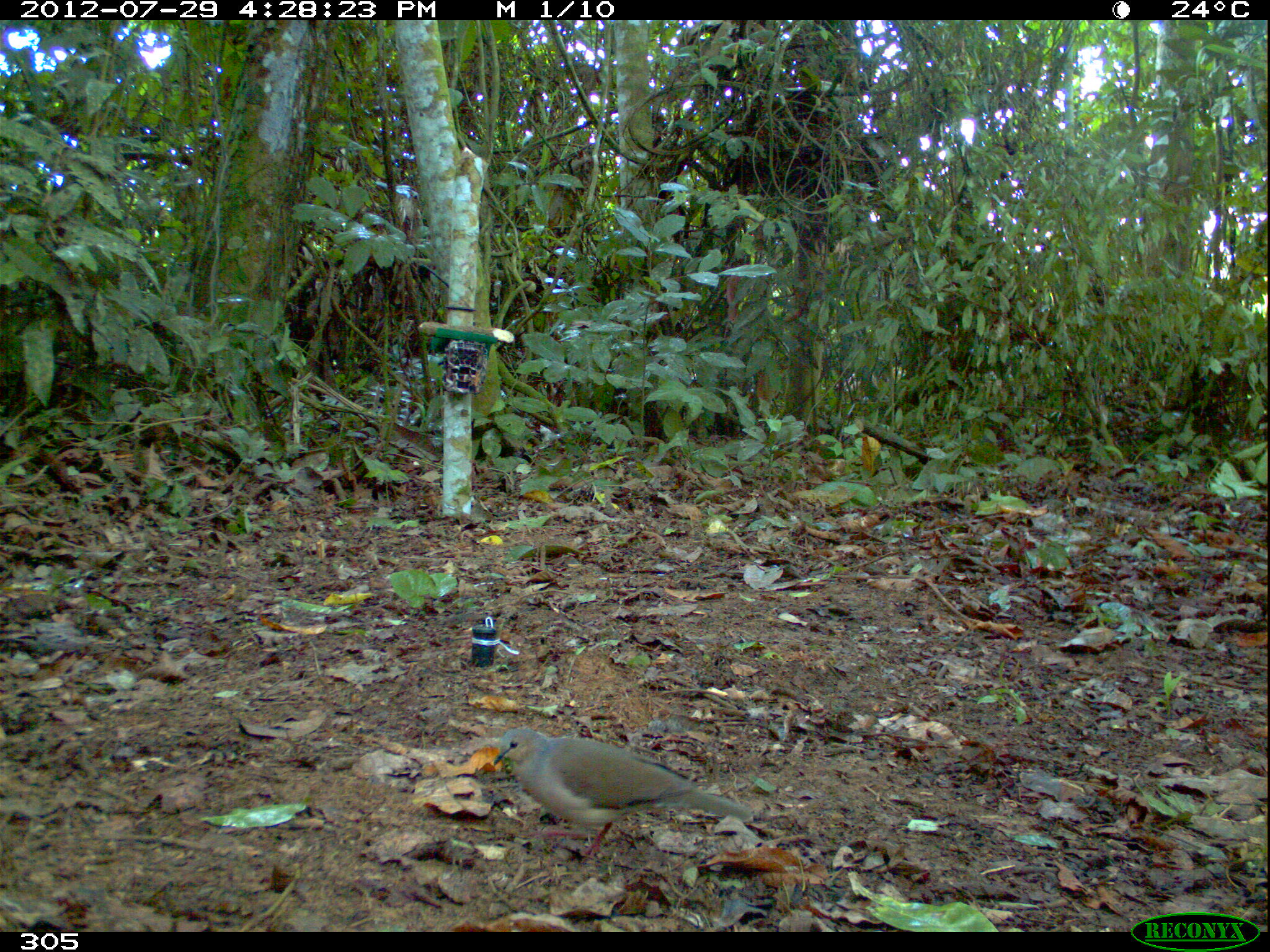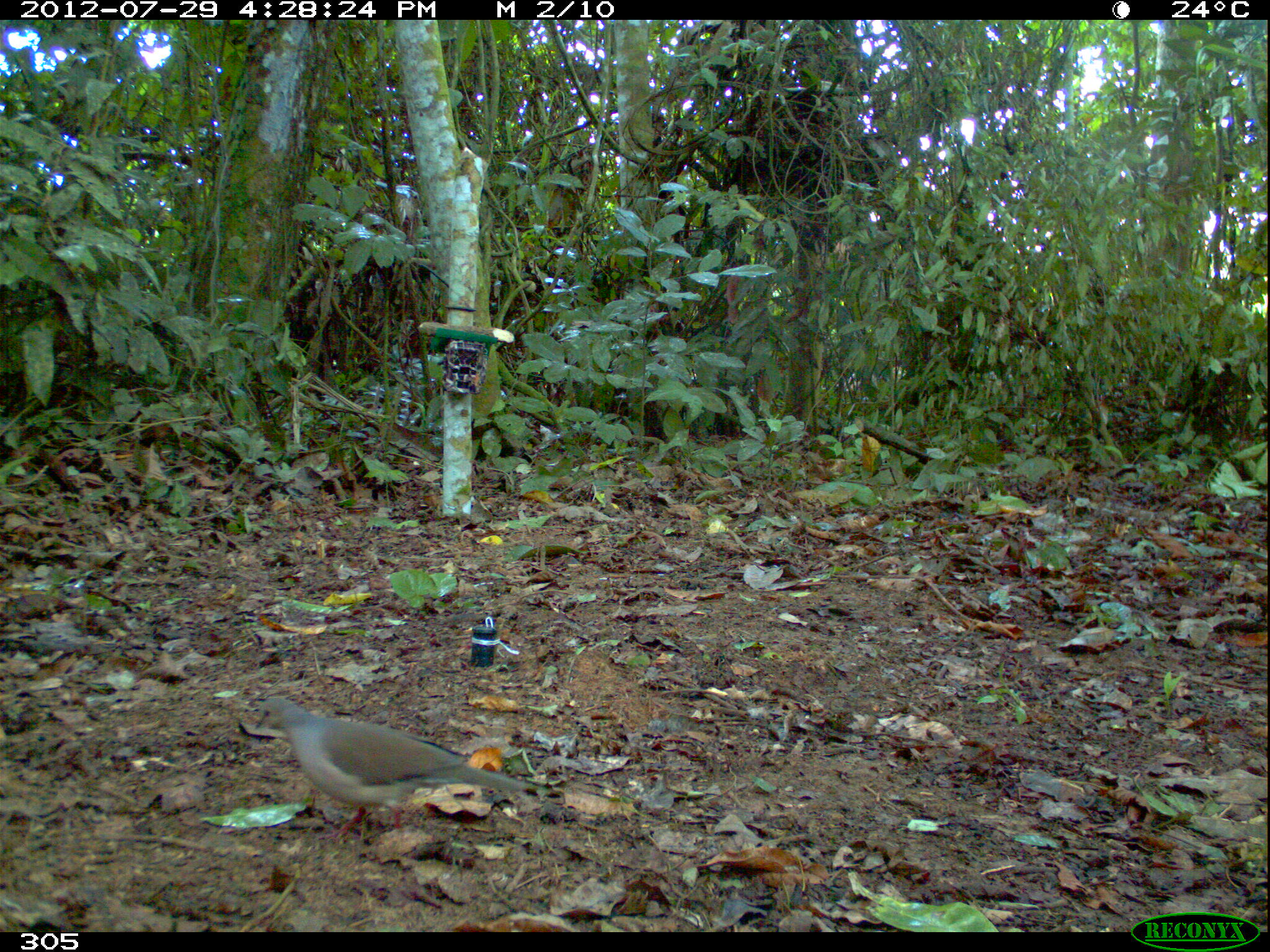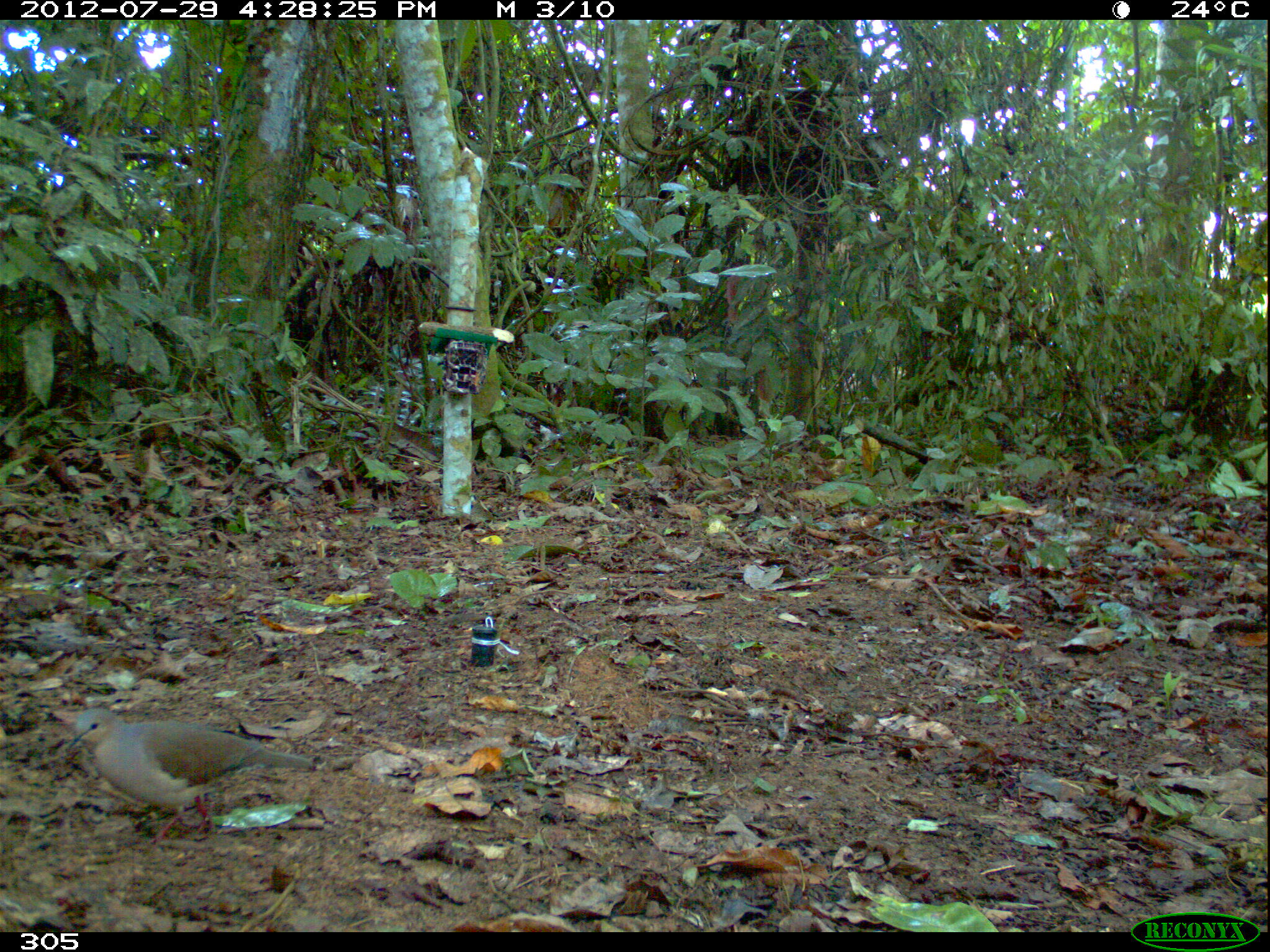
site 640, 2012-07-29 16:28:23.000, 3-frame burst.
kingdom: Animalia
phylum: Chordata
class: Aves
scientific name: Aves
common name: bird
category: unknown bird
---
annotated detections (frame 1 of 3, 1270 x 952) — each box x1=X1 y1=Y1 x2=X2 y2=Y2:
unknown bird: x1=492 y1=725 x2=754 y2=865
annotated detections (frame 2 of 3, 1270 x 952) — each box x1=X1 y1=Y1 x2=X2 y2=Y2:
unknown bird: x1=252 y1=695 x2=538 y2=842